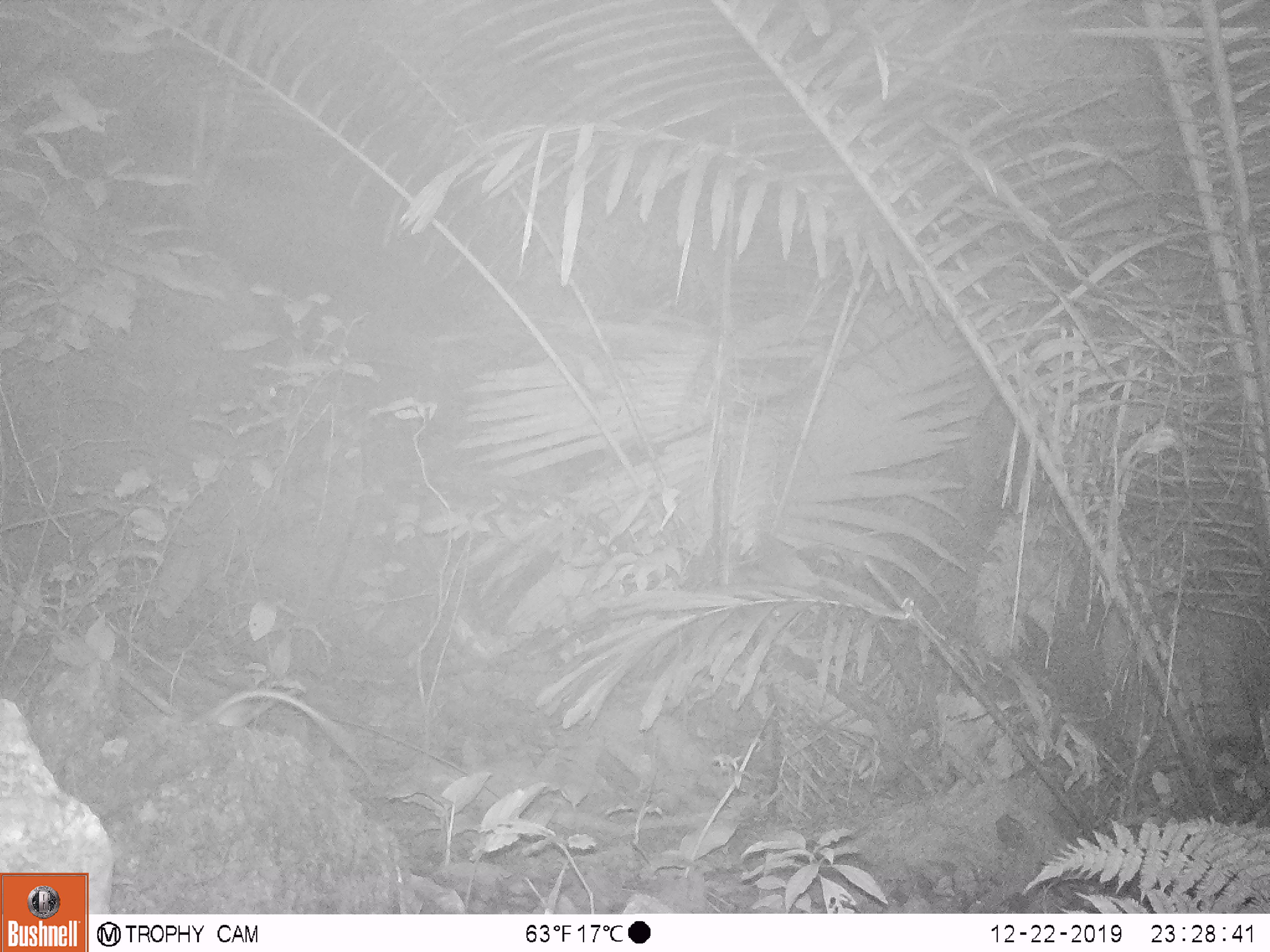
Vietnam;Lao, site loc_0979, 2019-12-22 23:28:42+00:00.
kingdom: Animalia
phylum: Chordata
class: Mammalia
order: Rodentia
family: Muridae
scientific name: Muridae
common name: old-world mice and rats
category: unidentified murid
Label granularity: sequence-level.